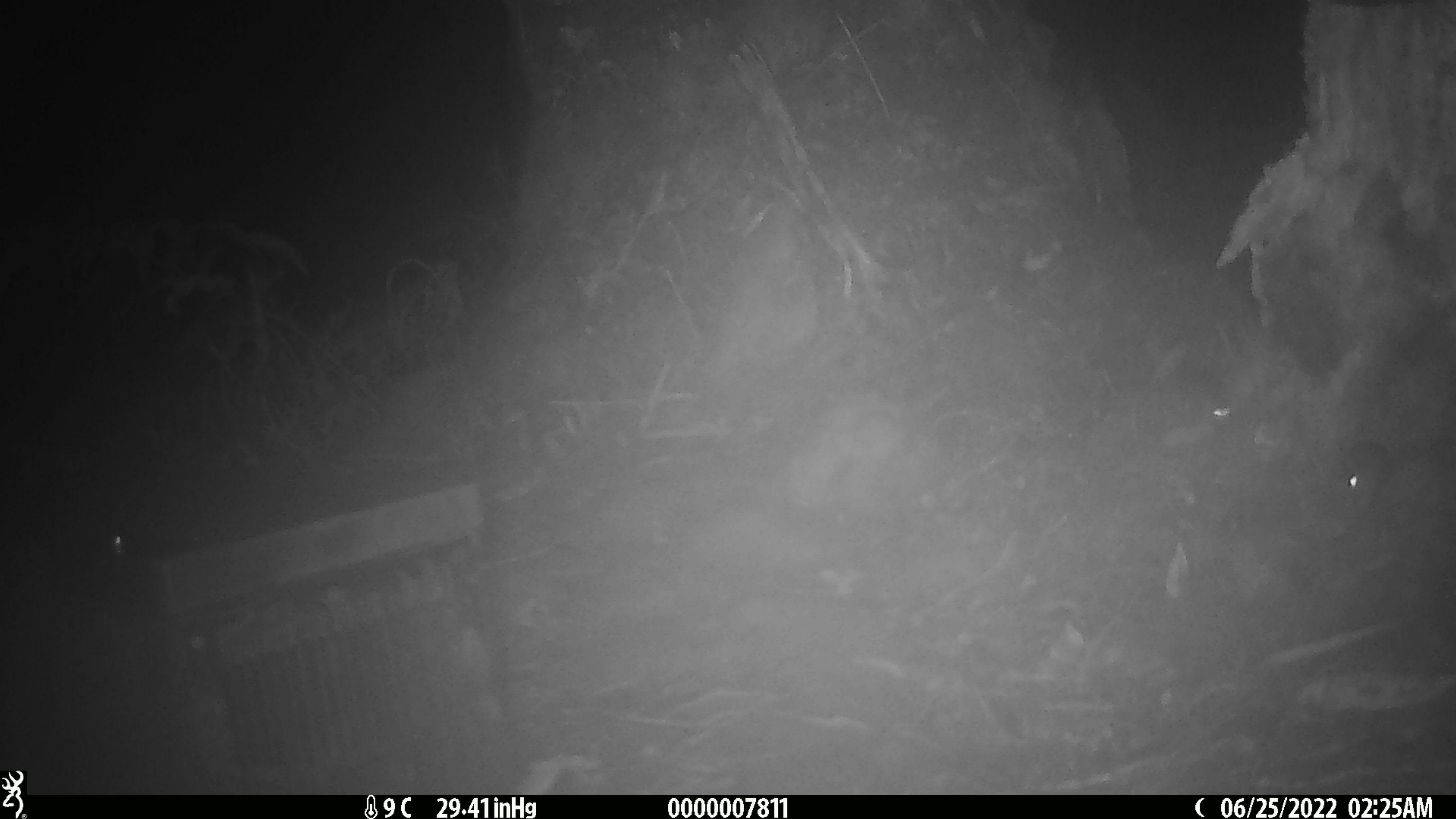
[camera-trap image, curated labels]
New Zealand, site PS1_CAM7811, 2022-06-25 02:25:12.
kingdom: Animalia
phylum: Chordata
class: Mammalia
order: Rodentia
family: Muridae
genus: Mus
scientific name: Mus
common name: mouse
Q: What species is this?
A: Mouse (Mus).